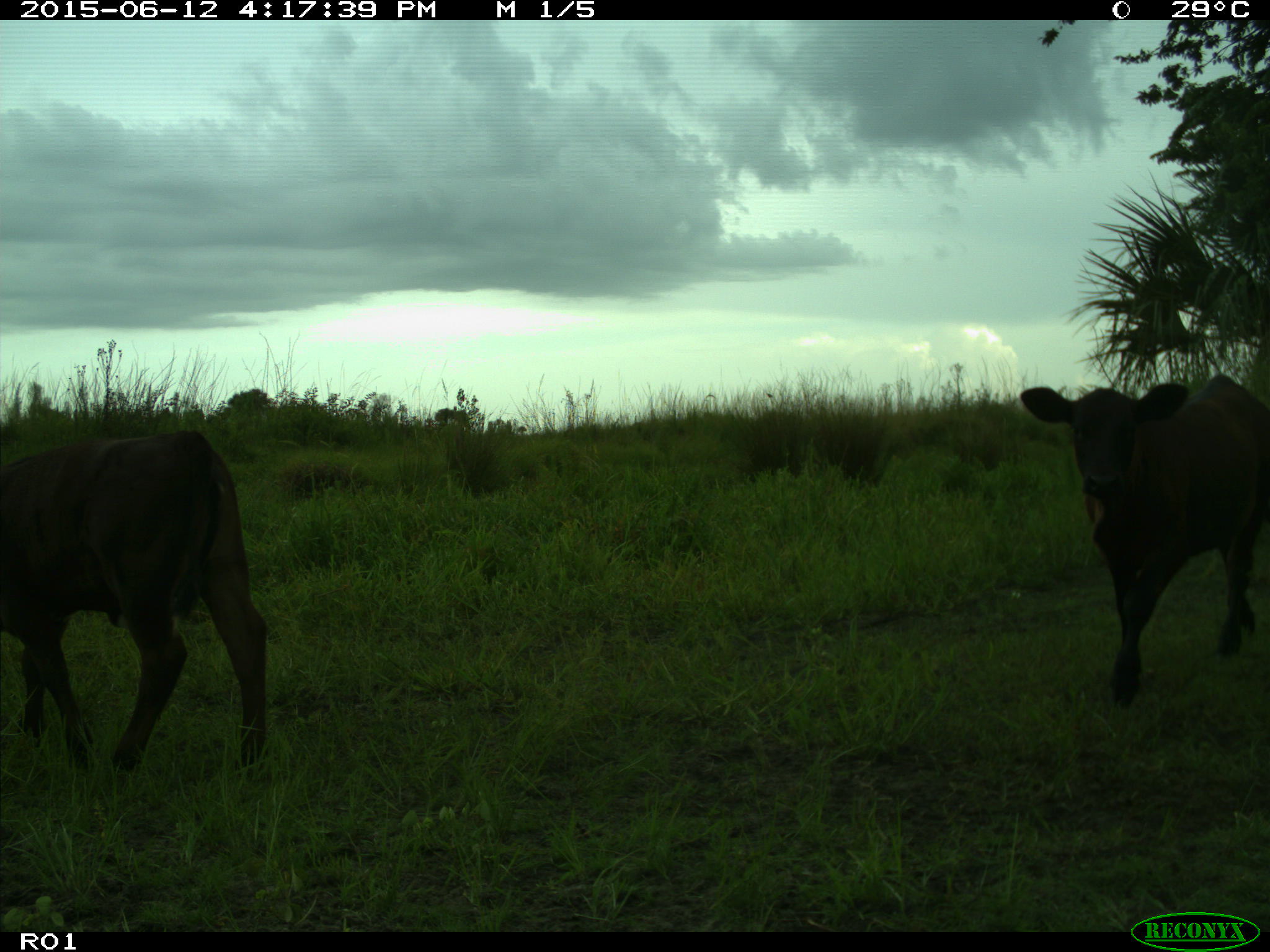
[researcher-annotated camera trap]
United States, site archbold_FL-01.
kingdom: Animalia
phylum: Chordata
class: Mammalia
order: Artiodactyla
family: Bovidae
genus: Bos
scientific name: Bos taurus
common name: domestic cow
Bos taurus (domestic cow).